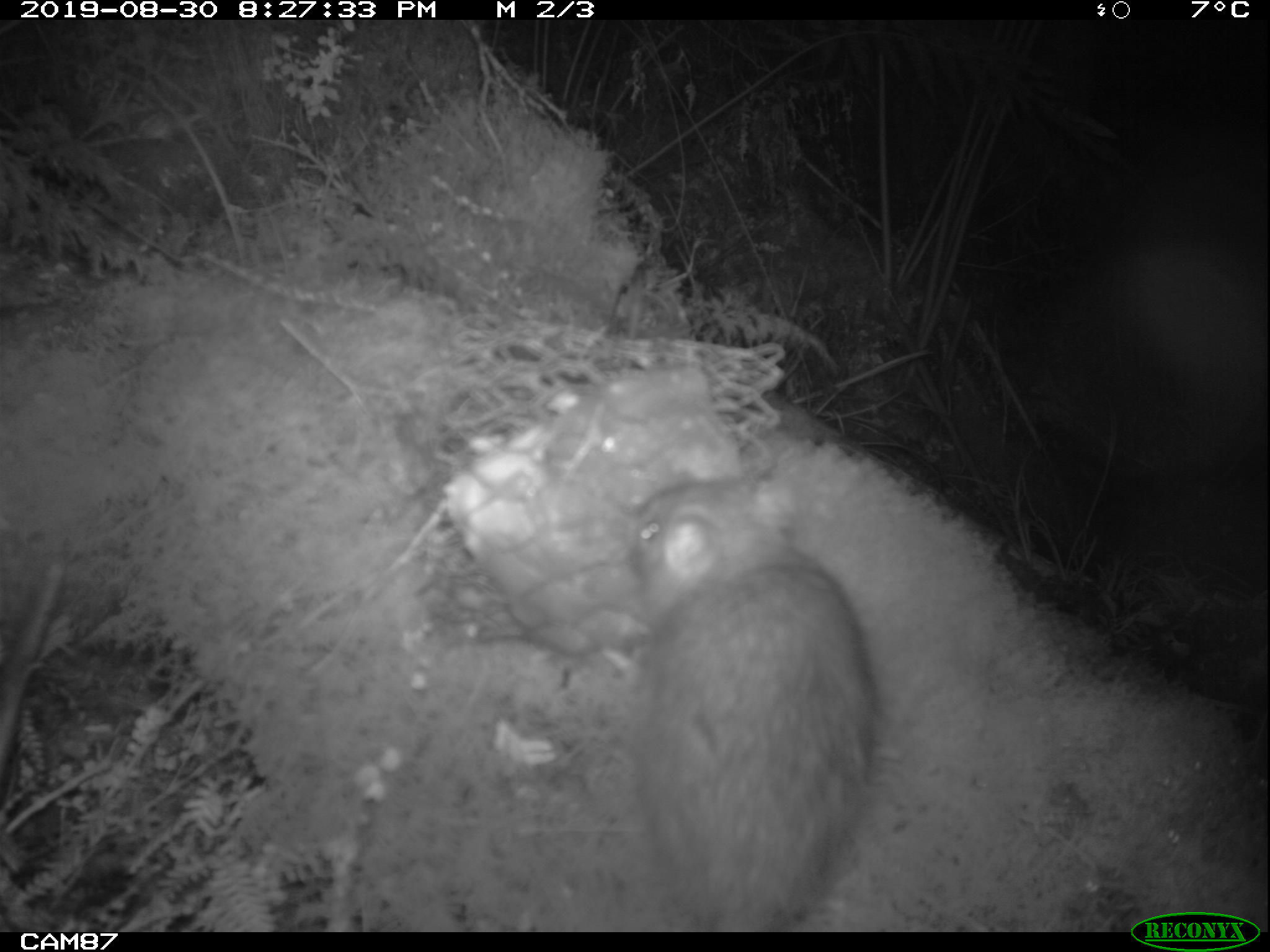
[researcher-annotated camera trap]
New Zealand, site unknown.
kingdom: Animalia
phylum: Chordata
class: Mammalia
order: Rodentia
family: Muridae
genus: Rattus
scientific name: Rattus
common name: rat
Rat (Rattus).